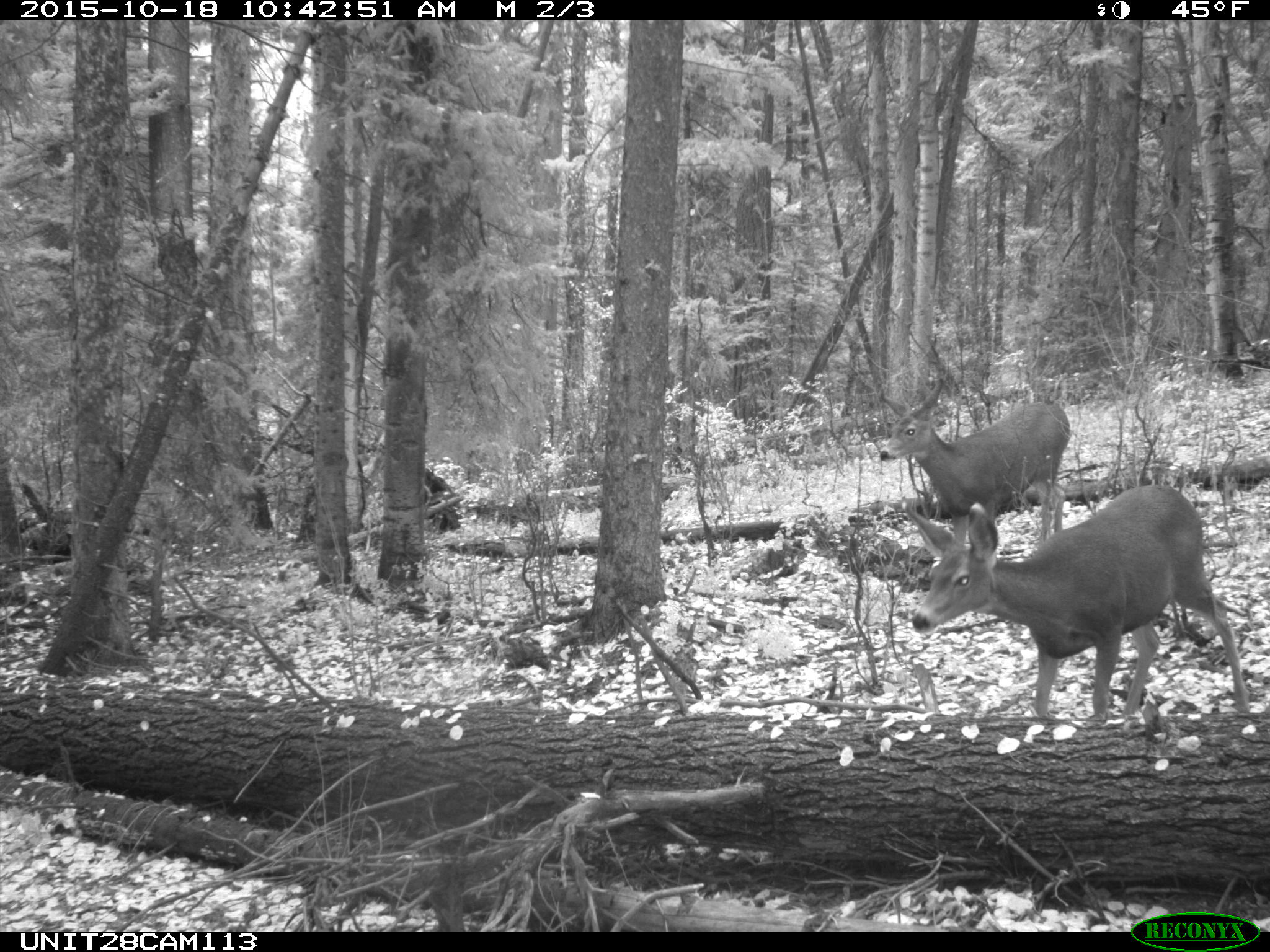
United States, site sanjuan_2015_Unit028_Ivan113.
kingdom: Animalia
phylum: Chordata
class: Mammalia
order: Artiodactyla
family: Cervidae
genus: Odocoileus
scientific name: Odocoileus hemionus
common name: mule deer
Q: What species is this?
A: Odocoileus hemionus (mule deer).